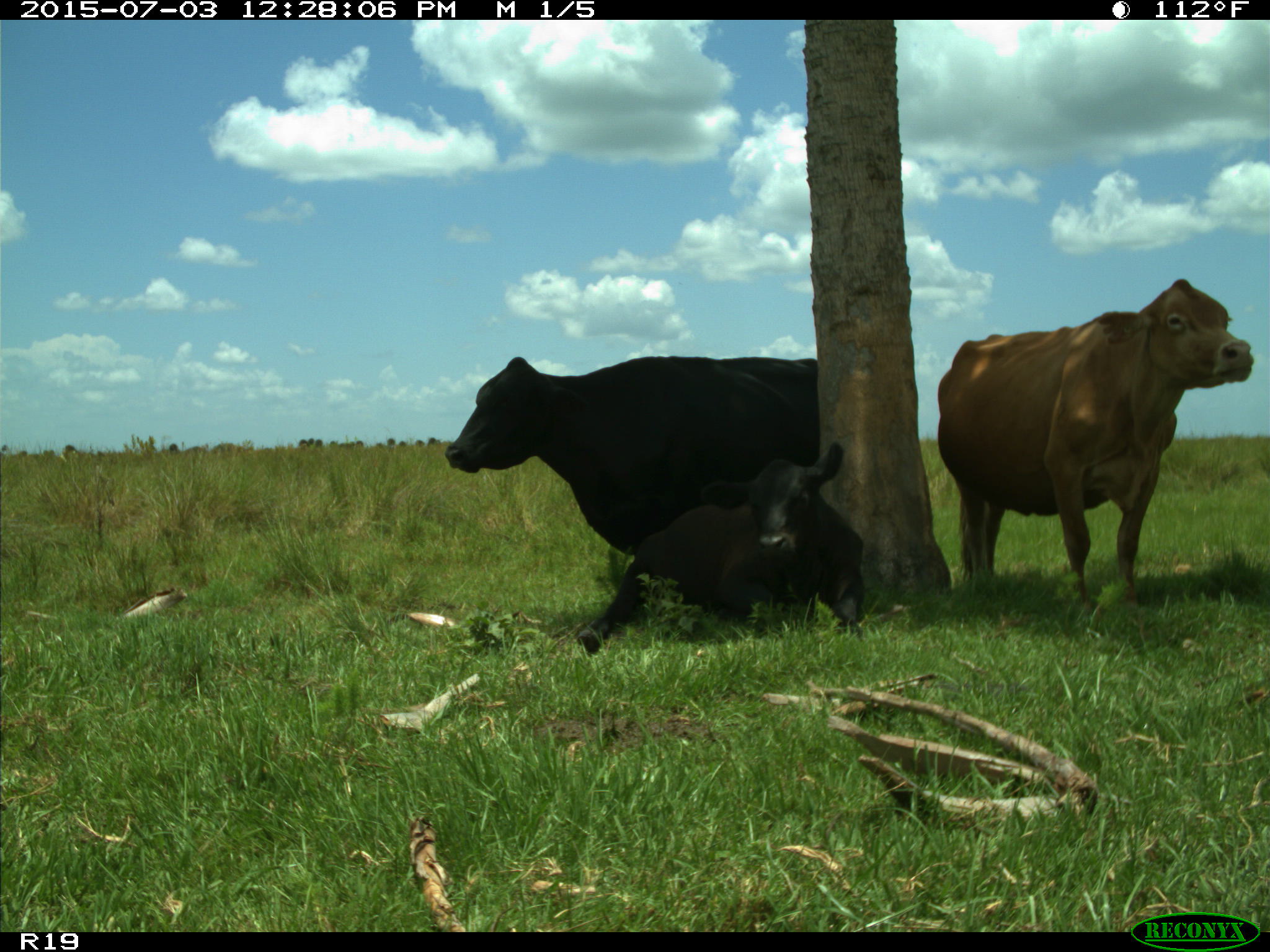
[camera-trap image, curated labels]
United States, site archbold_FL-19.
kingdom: Animalia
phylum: Chordata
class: Mammalia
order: Artiodactyla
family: Bovidae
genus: Bos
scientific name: Bos taurus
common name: domestic cow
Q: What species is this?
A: Bos taurus (domestic cow).